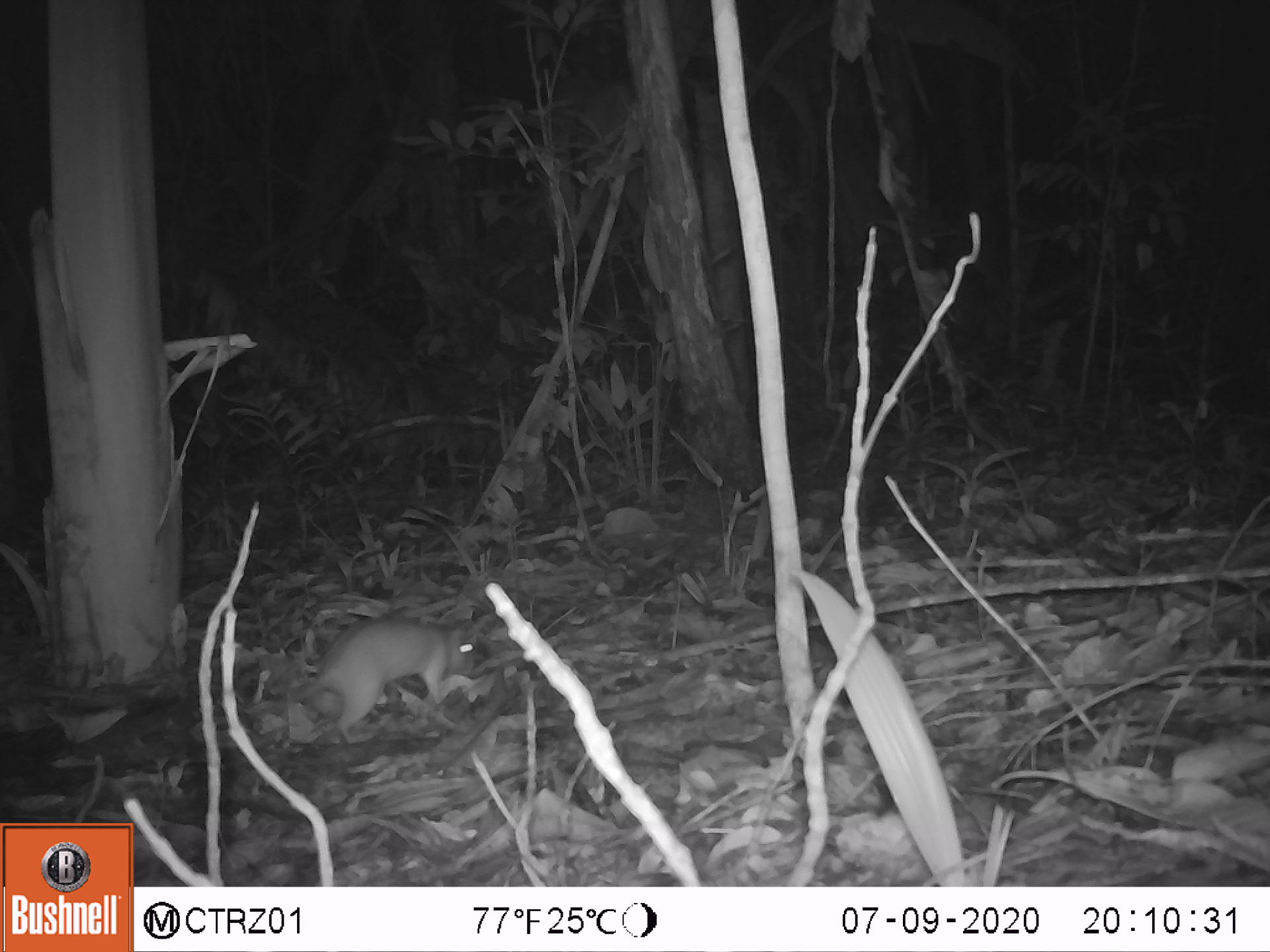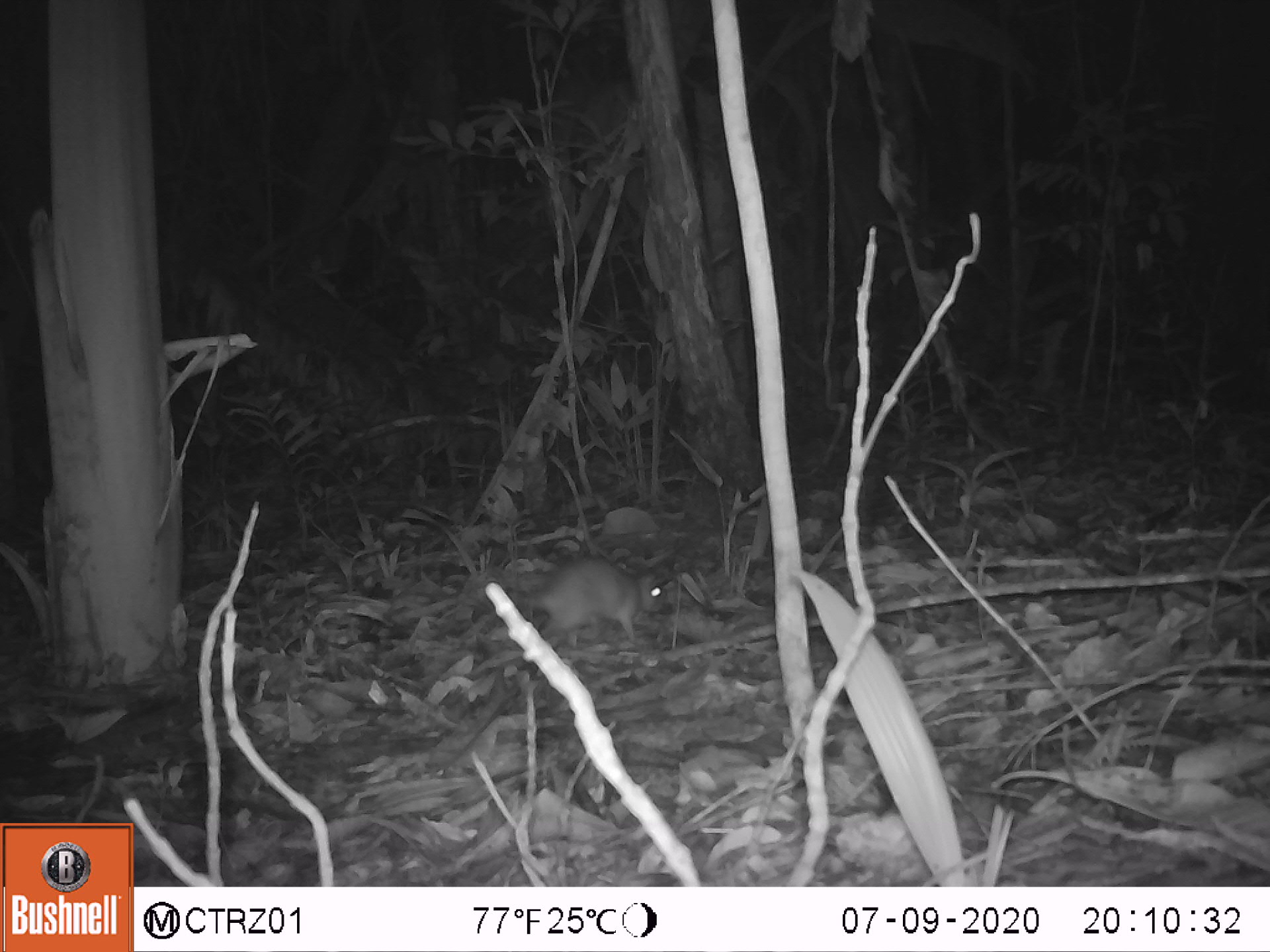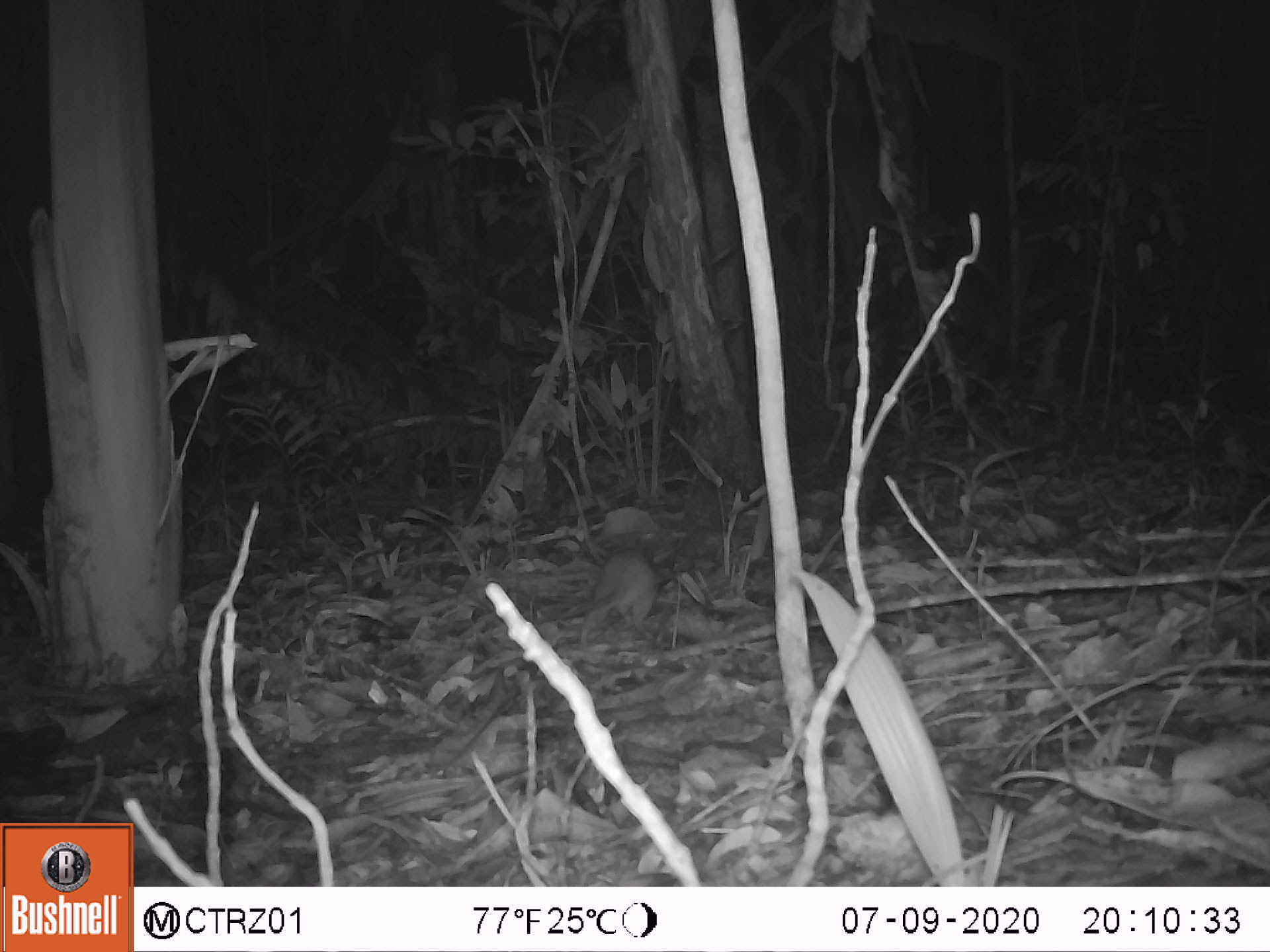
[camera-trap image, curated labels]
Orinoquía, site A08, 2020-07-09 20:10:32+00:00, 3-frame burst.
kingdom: Animalia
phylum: Chordata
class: Mammalia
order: Rodentia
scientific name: Rodentia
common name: rodent